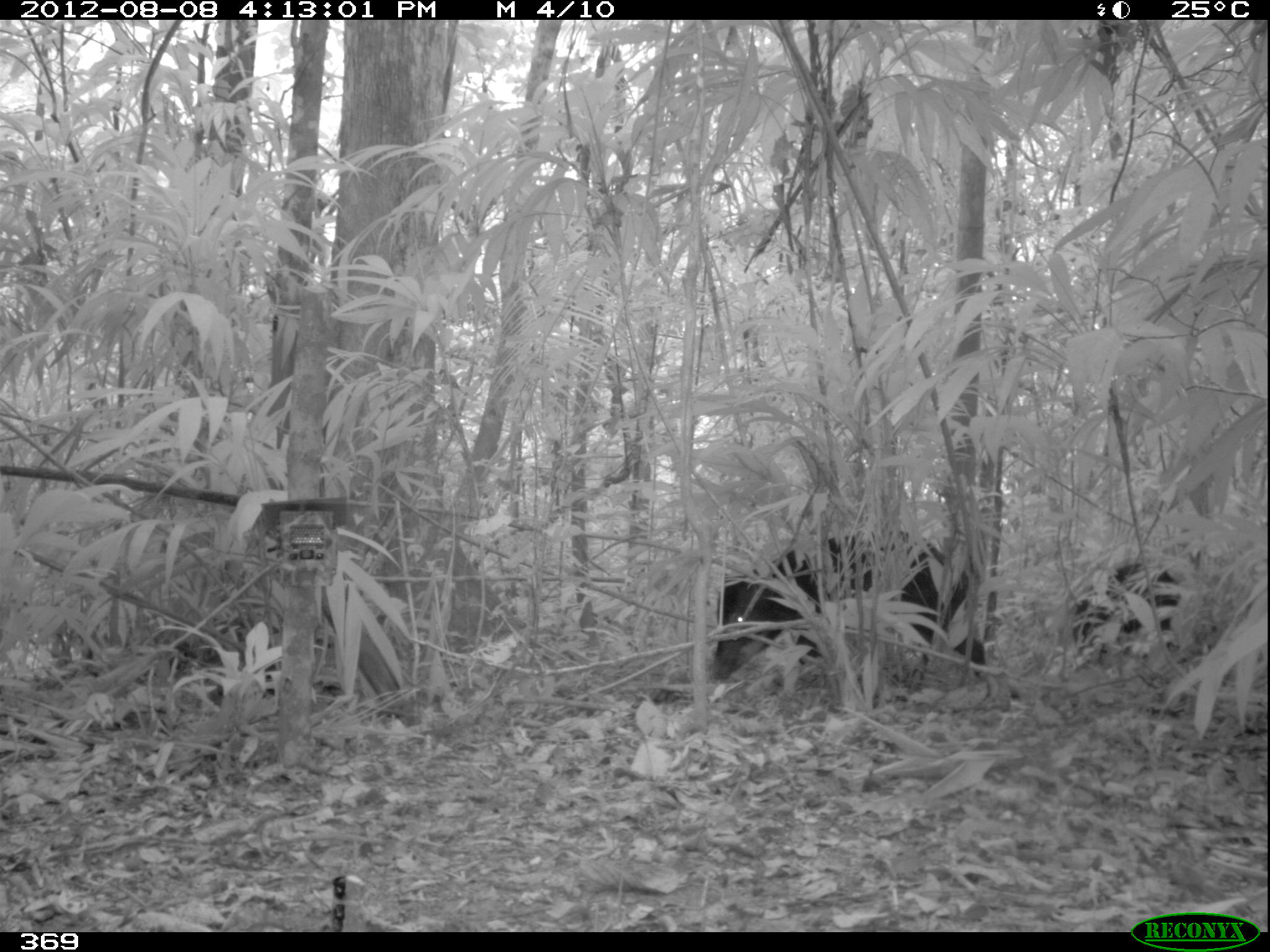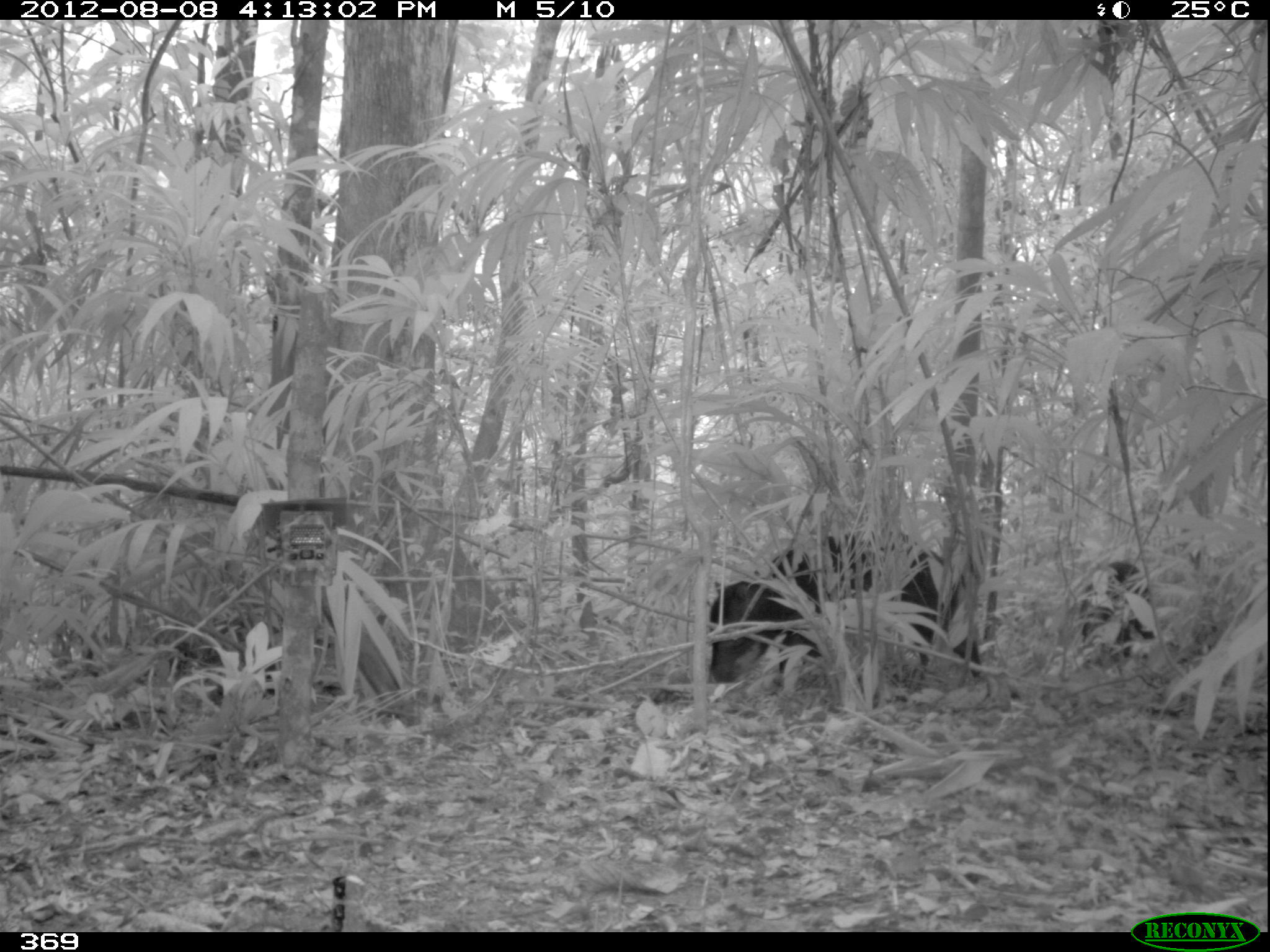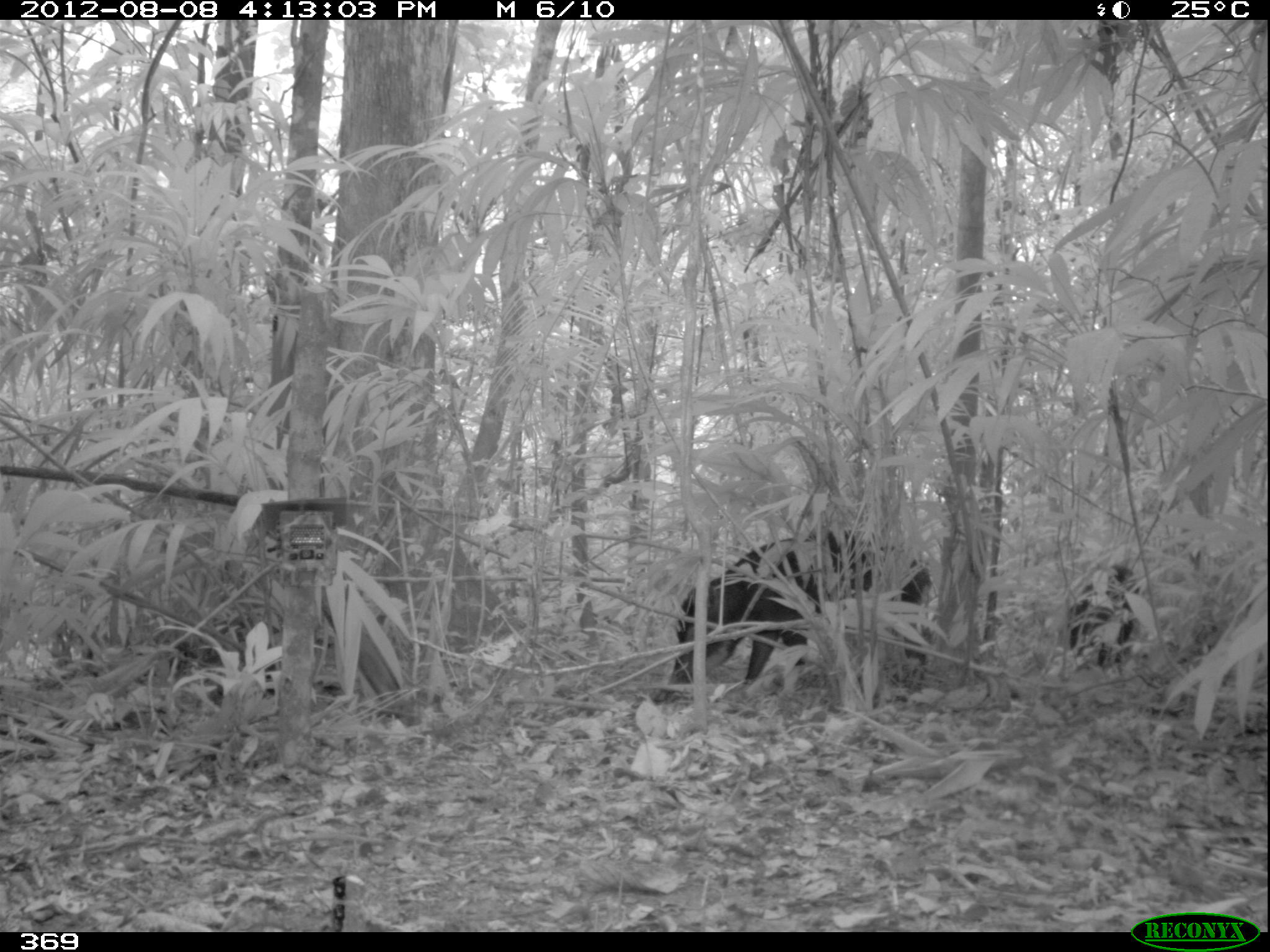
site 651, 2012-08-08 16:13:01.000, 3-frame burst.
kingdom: Animalia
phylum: Chordata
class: Mammalia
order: Artiodactyla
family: Tayassuidae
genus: Tayassu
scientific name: Tayassu pecari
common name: white-lipped peccary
Tayassu pecari (white-lipped peccary).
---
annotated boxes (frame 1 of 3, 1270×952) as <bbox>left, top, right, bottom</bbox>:
tayassu pecari: <bbox>707, 529, 985, 678</bbox>; <bbox>1060, 550, 1191, 664</bbox>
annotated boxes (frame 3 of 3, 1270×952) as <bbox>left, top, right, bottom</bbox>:
tayassu pecari: <bbox>655, 529, 935, 700</bbox>; <bbox>1062, 563, 1146, 680</bbox>